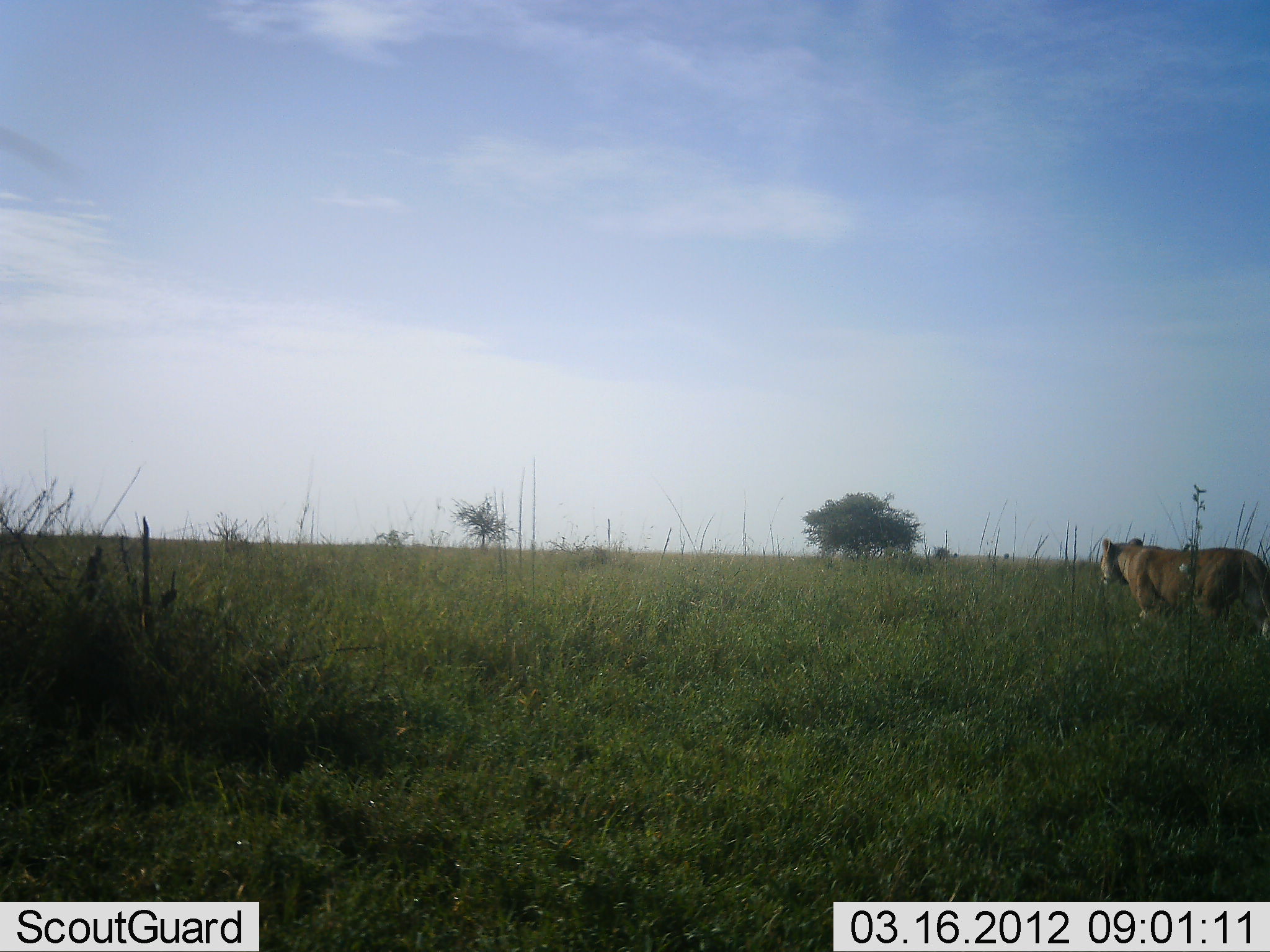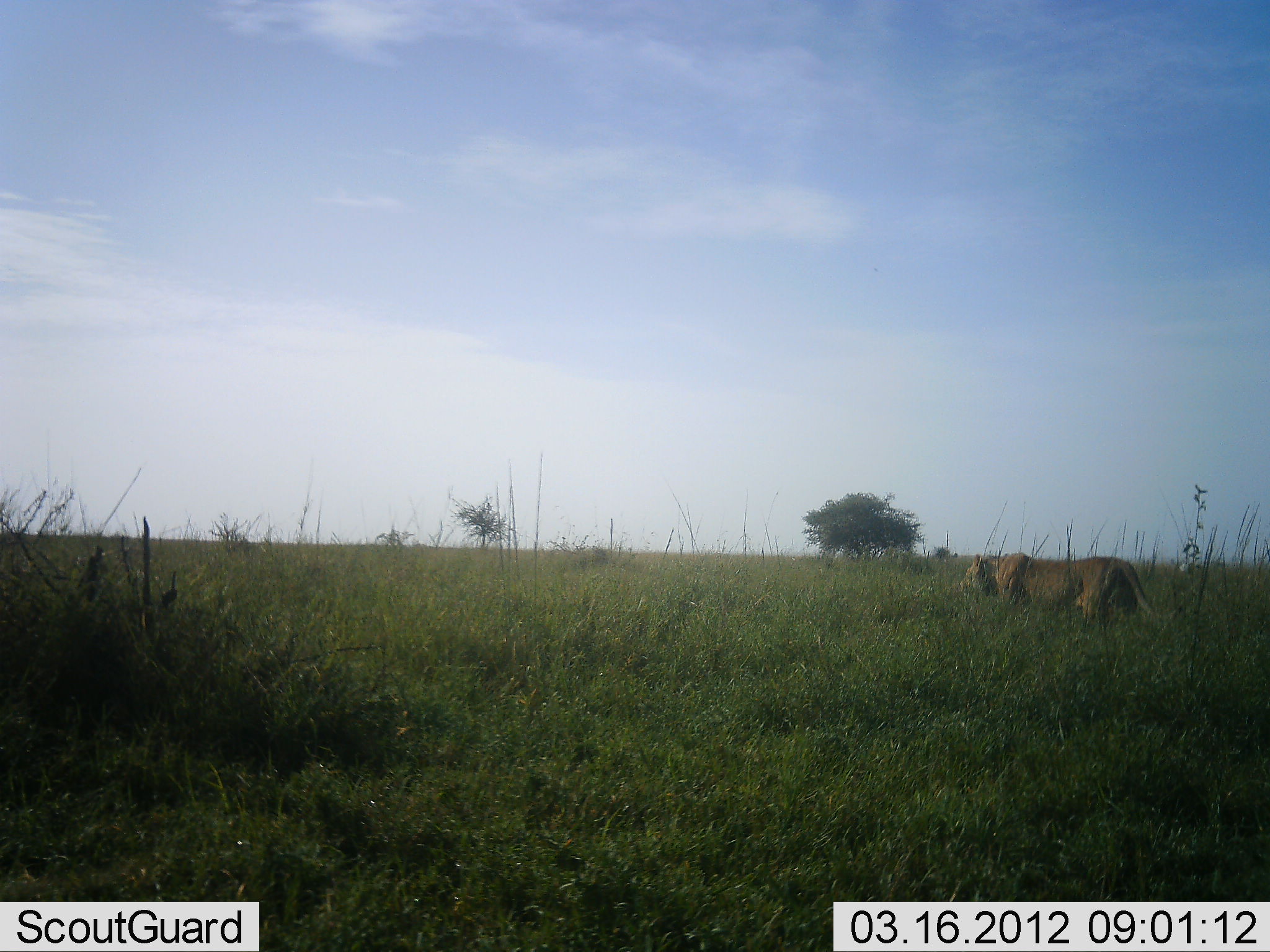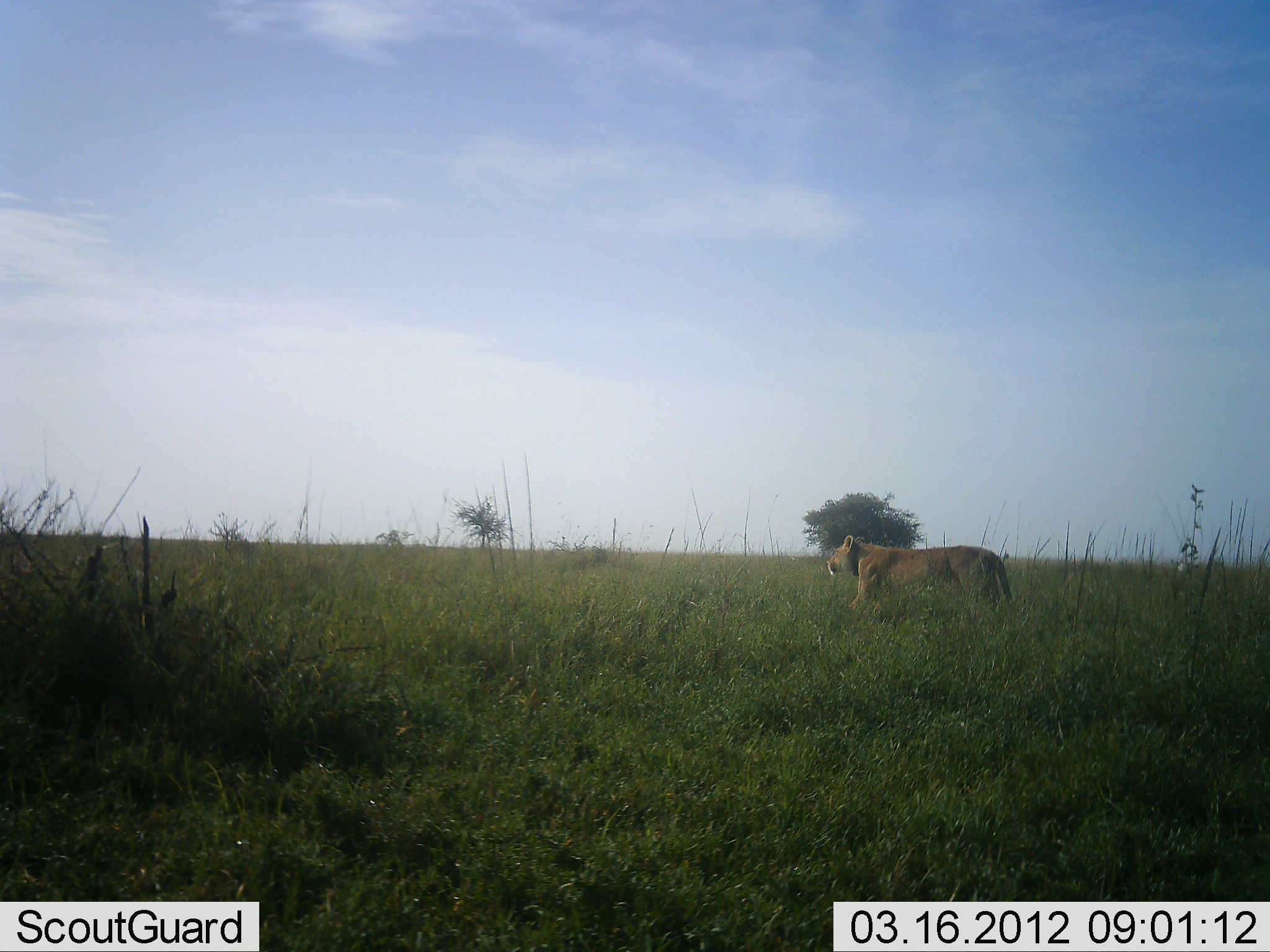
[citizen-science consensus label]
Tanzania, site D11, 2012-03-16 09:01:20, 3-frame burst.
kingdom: Animalia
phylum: Chordata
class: Mammalia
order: Carnivora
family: Felidae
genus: Panthera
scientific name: Panthera leo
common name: lion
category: lionfemale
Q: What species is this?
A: Lionfemale (lion) (Panthera leo).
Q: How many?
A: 1.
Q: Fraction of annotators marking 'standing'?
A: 8%.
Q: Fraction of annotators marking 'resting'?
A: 0%.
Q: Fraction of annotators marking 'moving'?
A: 96%.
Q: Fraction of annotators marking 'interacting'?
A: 0%.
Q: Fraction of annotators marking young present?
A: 0%.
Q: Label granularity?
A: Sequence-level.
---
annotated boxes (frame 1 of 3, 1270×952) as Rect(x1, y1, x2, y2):
animal: Rect(1094, 536, 1269, 640)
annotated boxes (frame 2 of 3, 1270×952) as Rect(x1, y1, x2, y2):
animal: Rect(958, 551, 1159, 626)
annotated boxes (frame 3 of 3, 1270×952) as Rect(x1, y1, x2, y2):
animal: Rect(825, 534, 1016, 616)